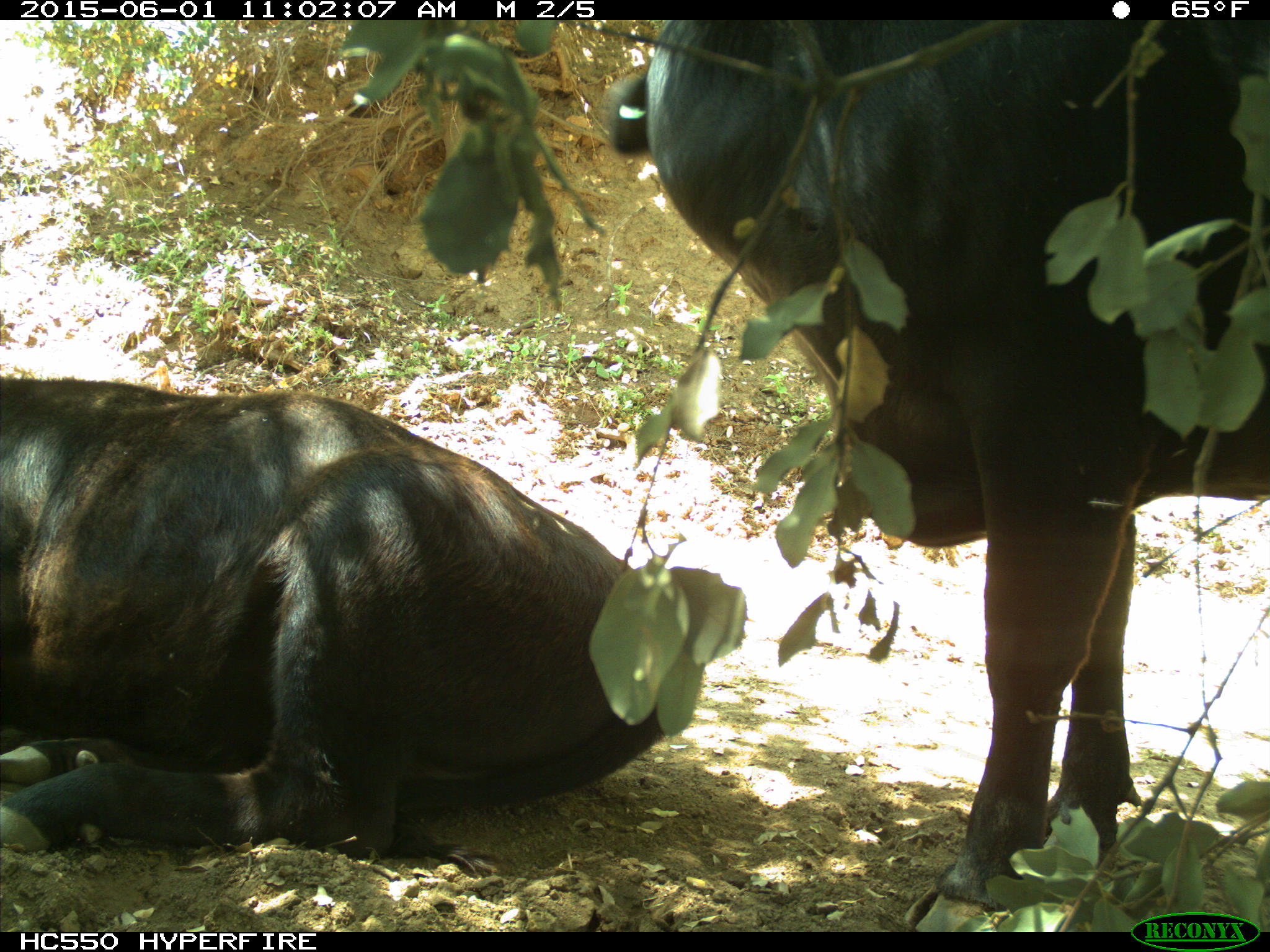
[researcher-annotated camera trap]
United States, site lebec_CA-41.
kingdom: Animalia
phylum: Chordata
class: Mammalia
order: Artiodactyla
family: Bovidae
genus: Bos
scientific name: Bos taurus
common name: domestic cow